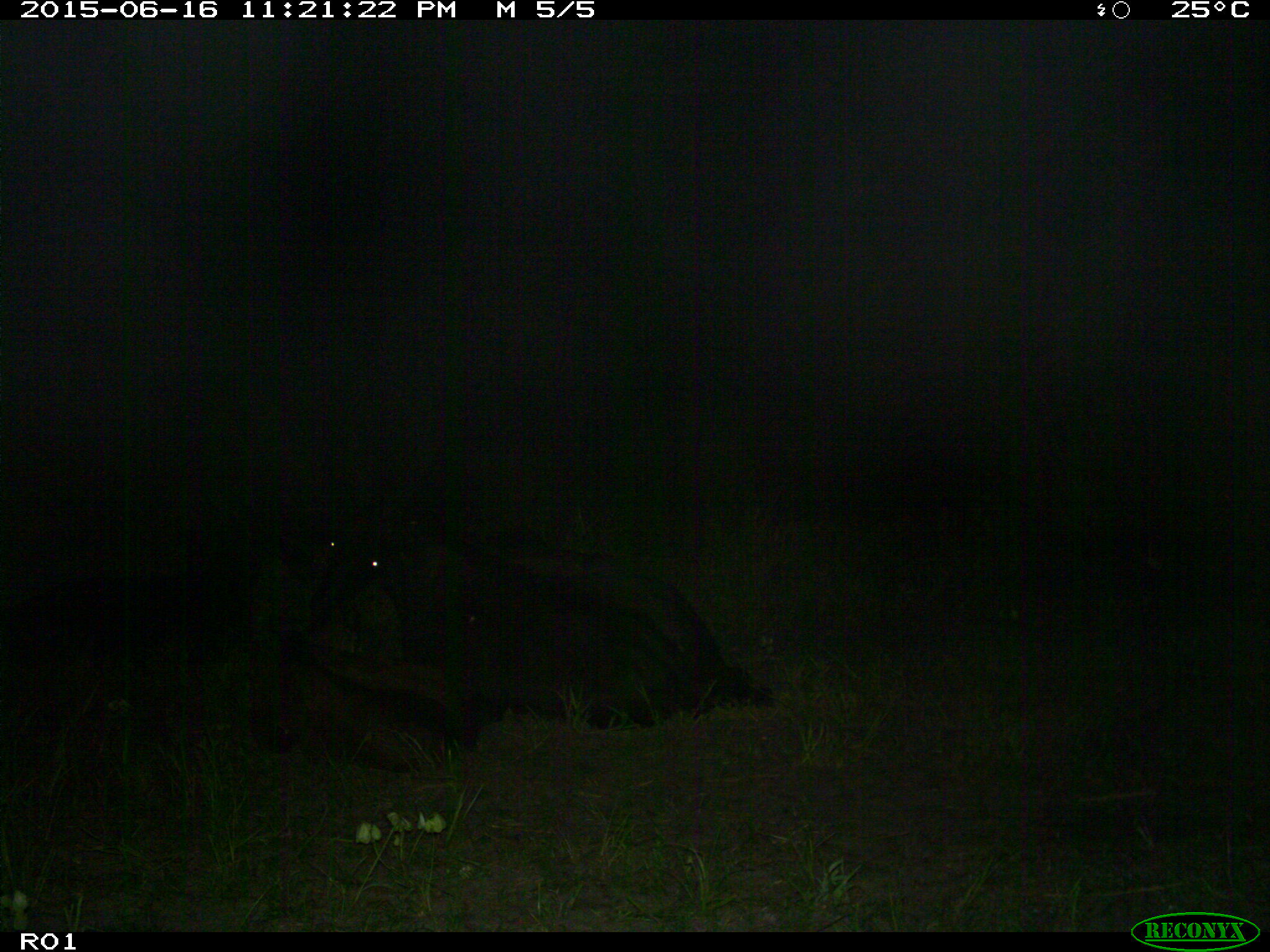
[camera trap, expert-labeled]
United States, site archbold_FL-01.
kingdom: Animalia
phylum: Chordata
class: Mammalia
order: Artiodactyla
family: Bovidae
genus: Bos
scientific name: Bos taurus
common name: domestic cow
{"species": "Bos taurus (domestic cow)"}